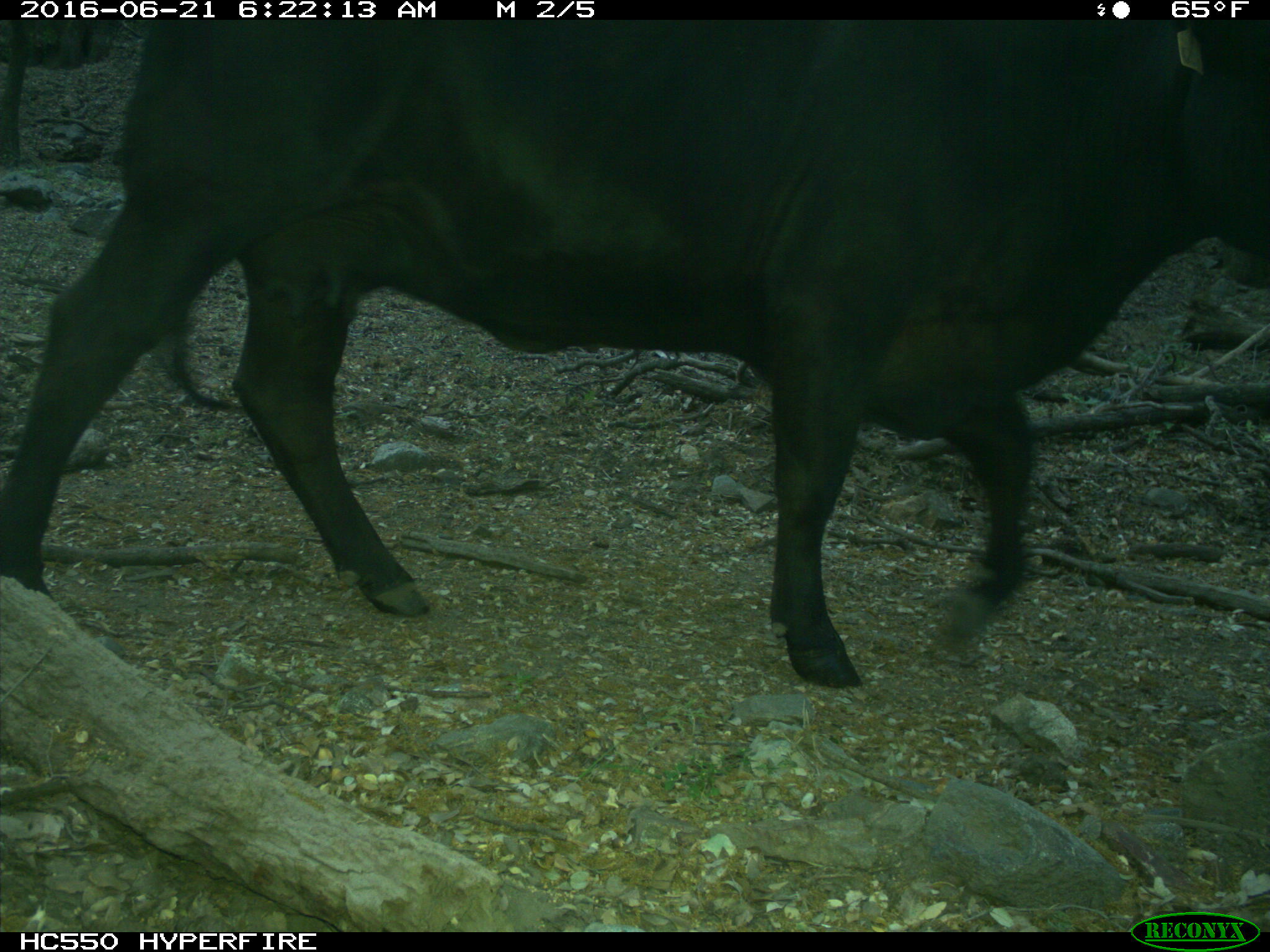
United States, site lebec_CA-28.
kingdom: Animalia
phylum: Chordata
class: Mammalia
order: Artiodactyla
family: Bovidae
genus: Bos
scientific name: Bos taurus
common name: domestic cow